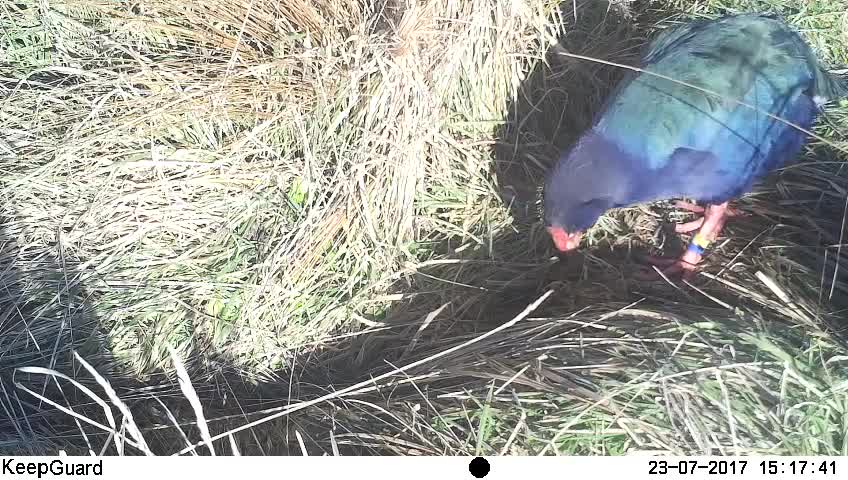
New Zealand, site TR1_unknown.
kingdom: Animalia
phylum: Chordata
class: Aves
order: Gruiformes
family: Rallidae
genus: Porphyrio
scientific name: Porphyrio mantelli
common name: takahe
Takahe (Porphyrio mantelli).